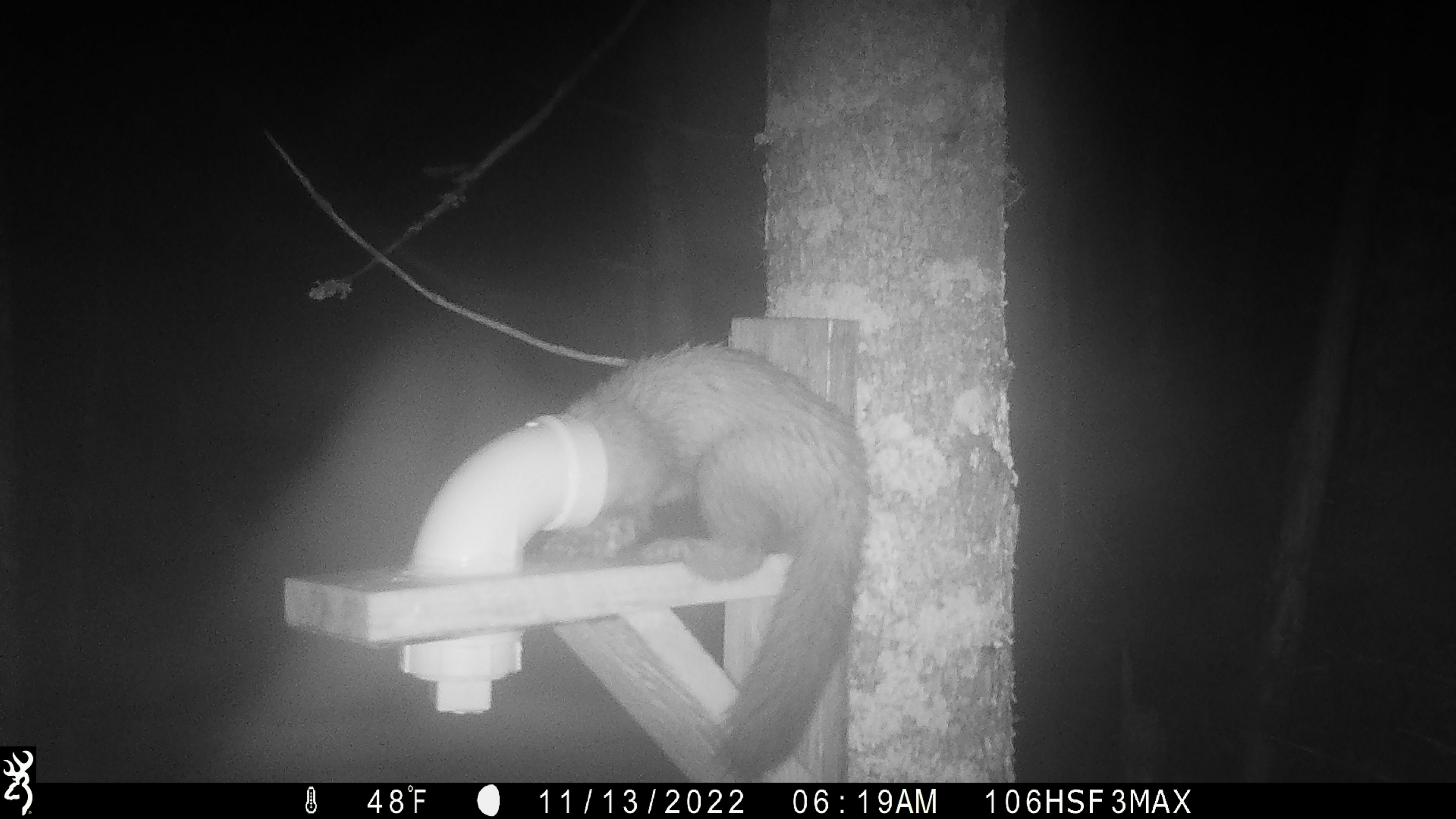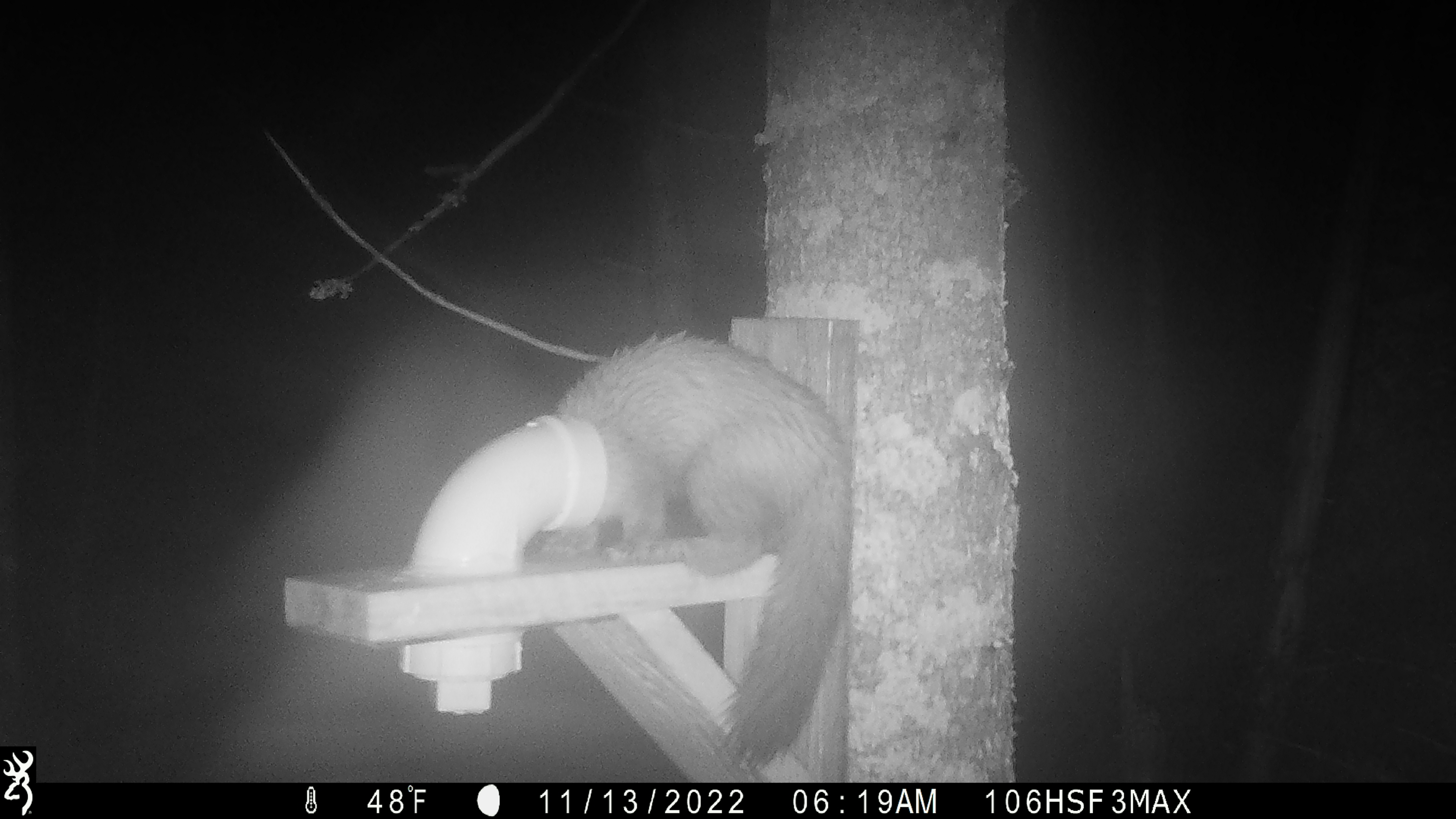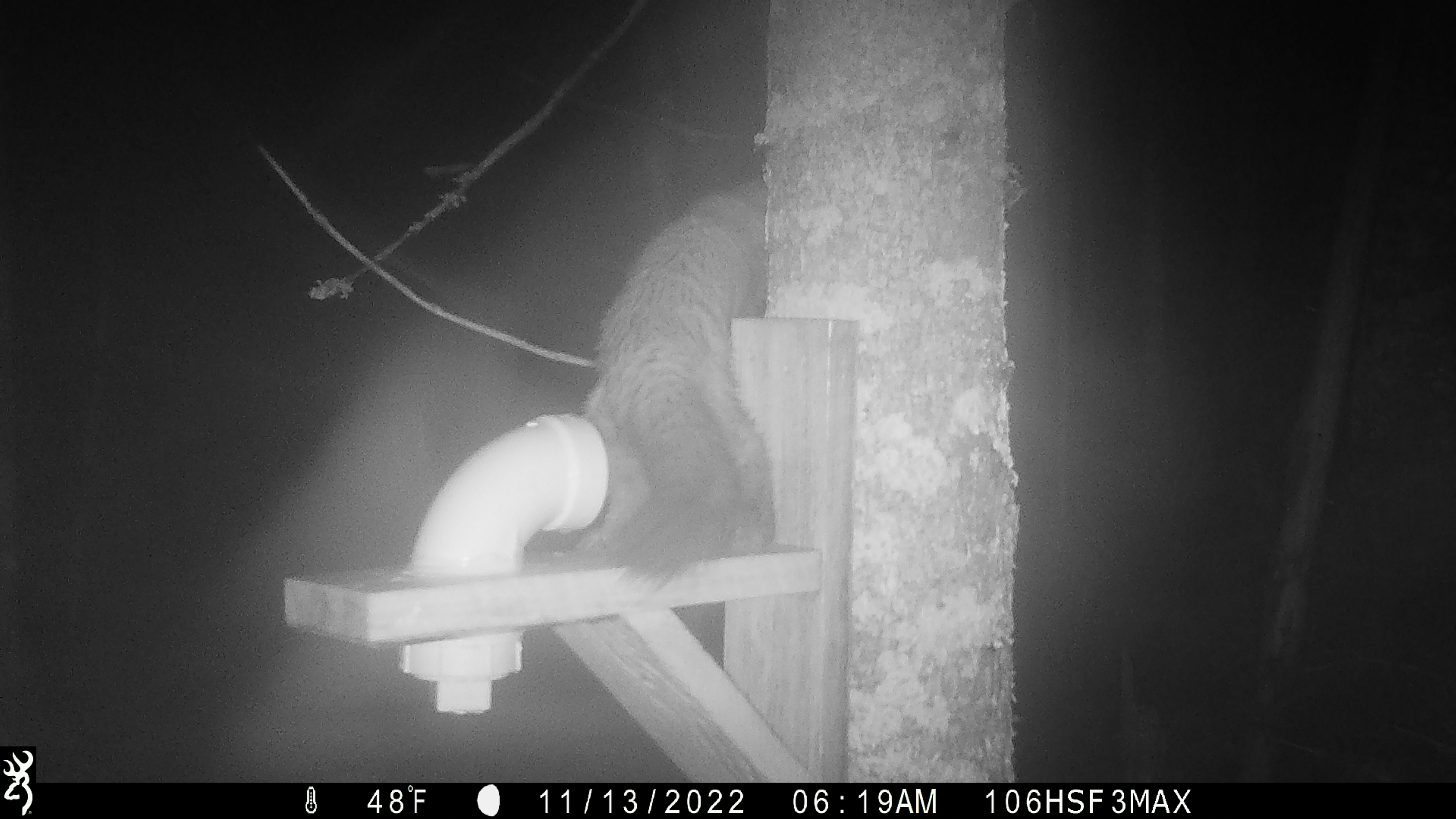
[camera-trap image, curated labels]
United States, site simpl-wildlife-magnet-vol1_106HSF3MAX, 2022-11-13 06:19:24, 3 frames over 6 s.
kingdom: Animalia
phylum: Chordata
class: Mammalia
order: Carnivora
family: Mustelidae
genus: Martes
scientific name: Martes americana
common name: american marten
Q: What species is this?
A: American marten (Martes americana).